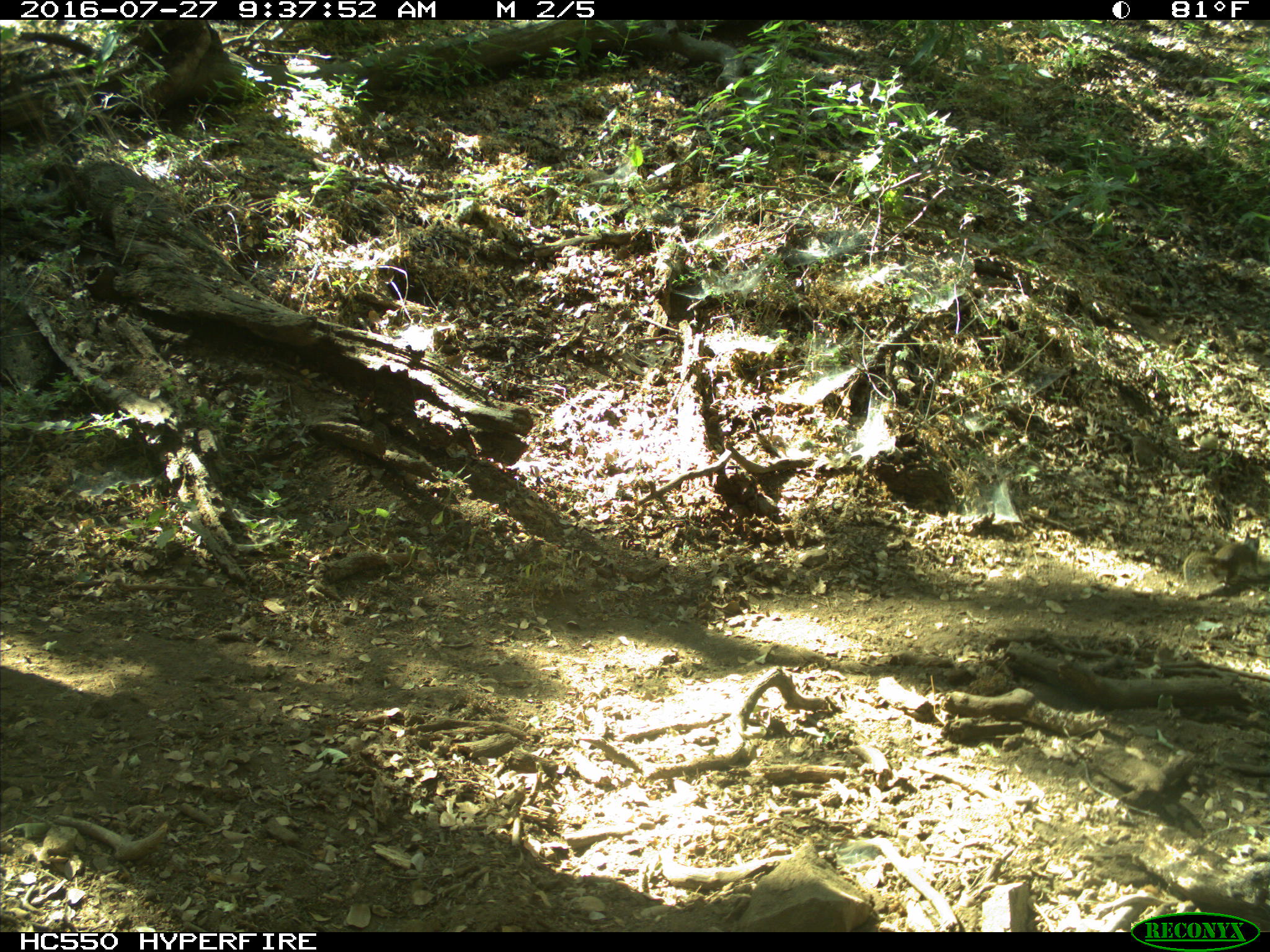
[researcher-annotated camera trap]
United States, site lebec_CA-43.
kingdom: Animalia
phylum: Chordata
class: Mammalia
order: Rodentia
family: Sciuridae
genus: Otospermophilus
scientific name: Otospermophilus beecheyi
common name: california ground squirrel